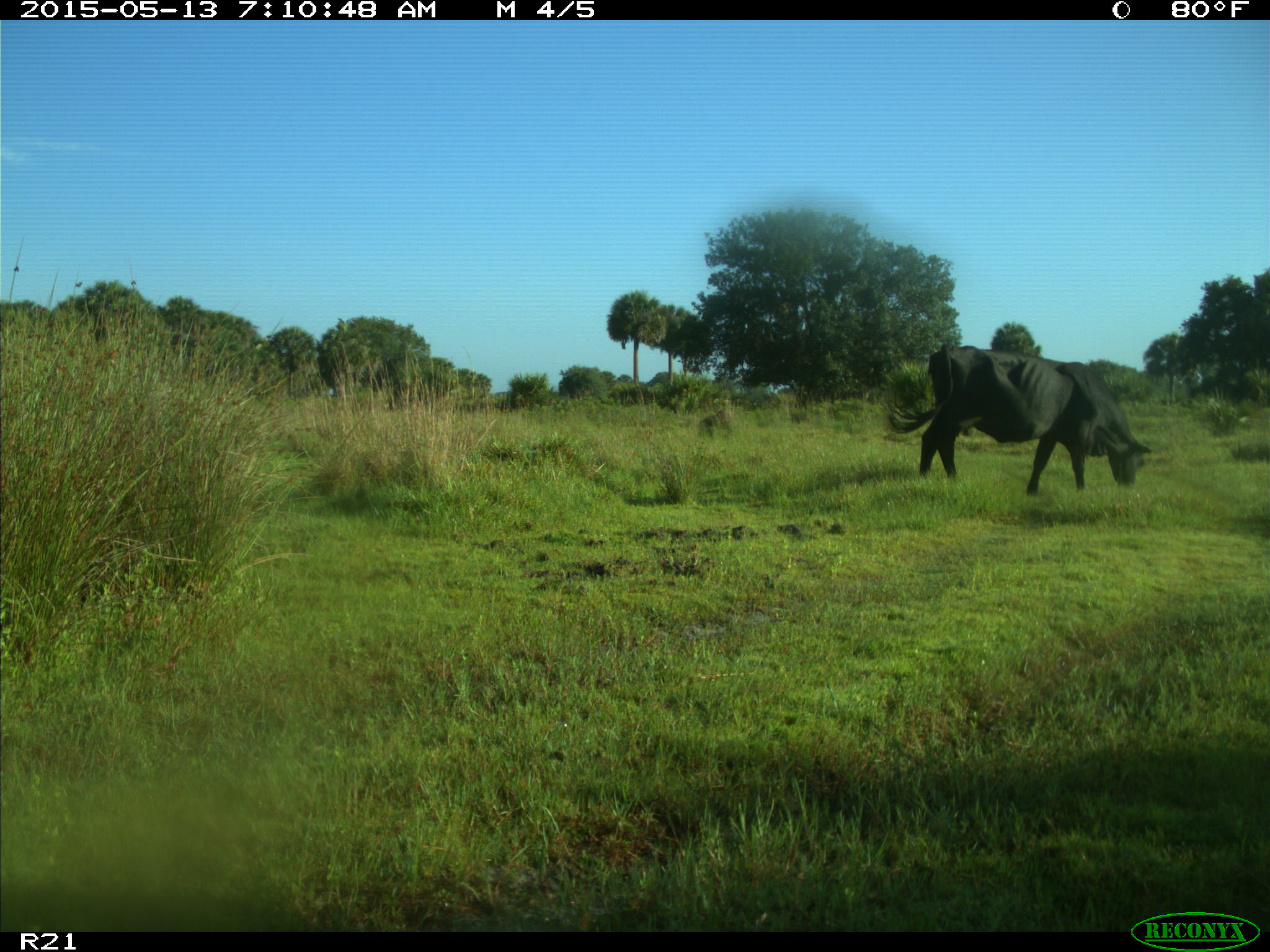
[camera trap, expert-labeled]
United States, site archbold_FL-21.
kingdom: Animalia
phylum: Chordata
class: Mammalia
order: Artiodactyla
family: Bovidae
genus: Bos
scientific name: Bos taurus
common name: domestic cow